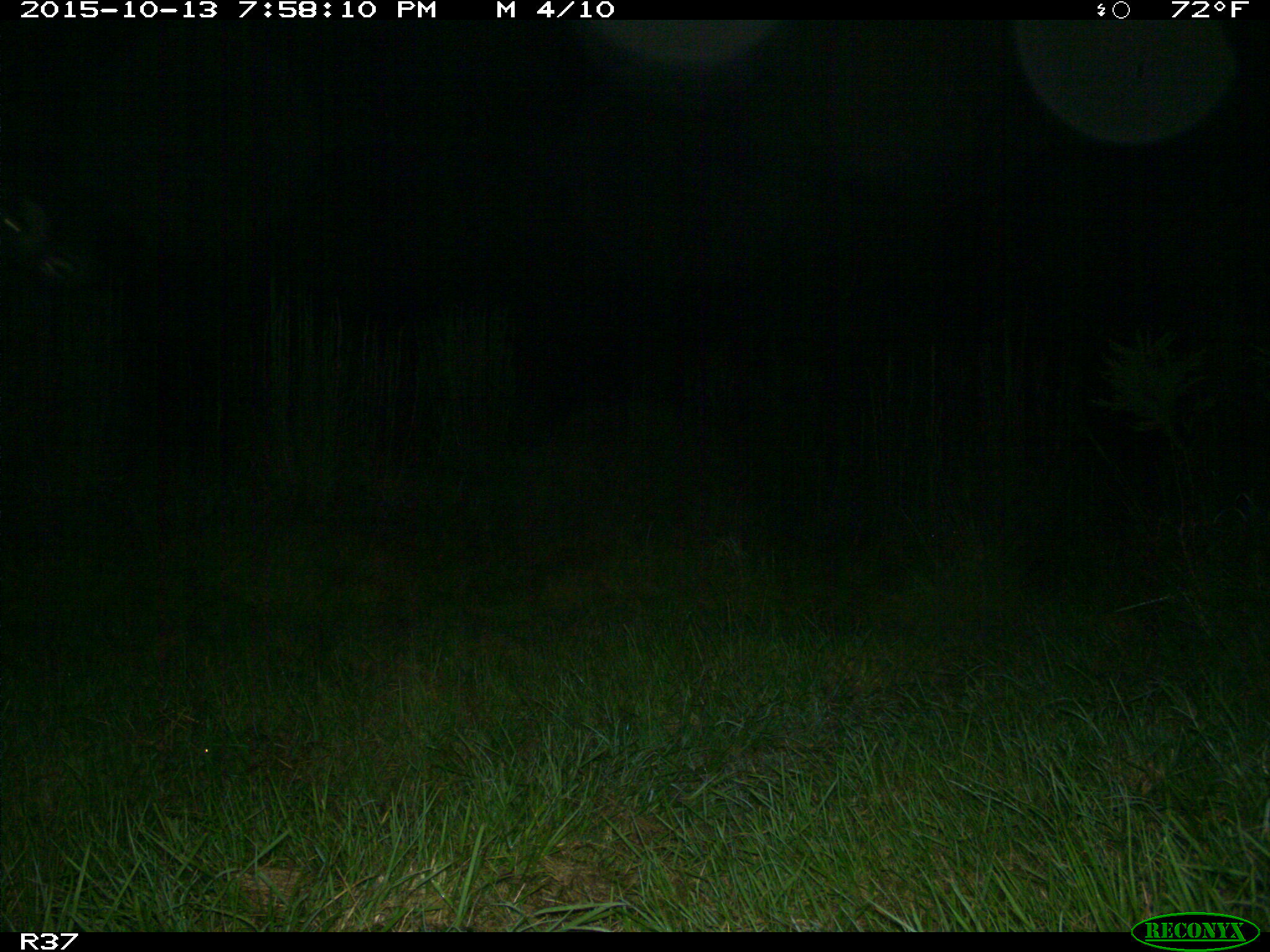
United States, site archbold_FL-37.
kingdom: Animalia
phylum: Chordata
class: Mammalia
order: Artiodactyla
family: Bovidae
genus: Bos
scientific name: Bos taurus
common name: domestic cow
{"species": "Bos taurus (domestic cow)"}